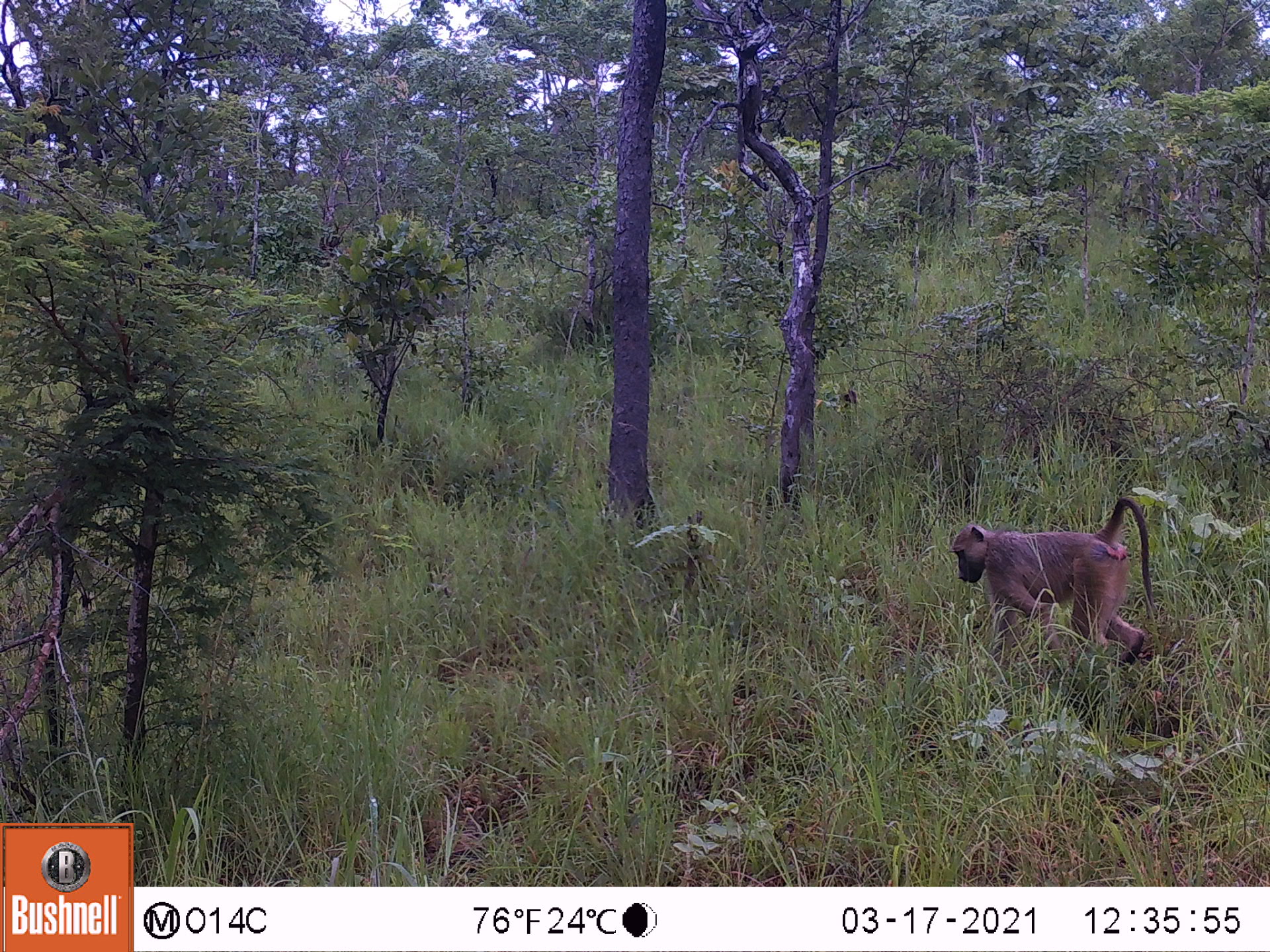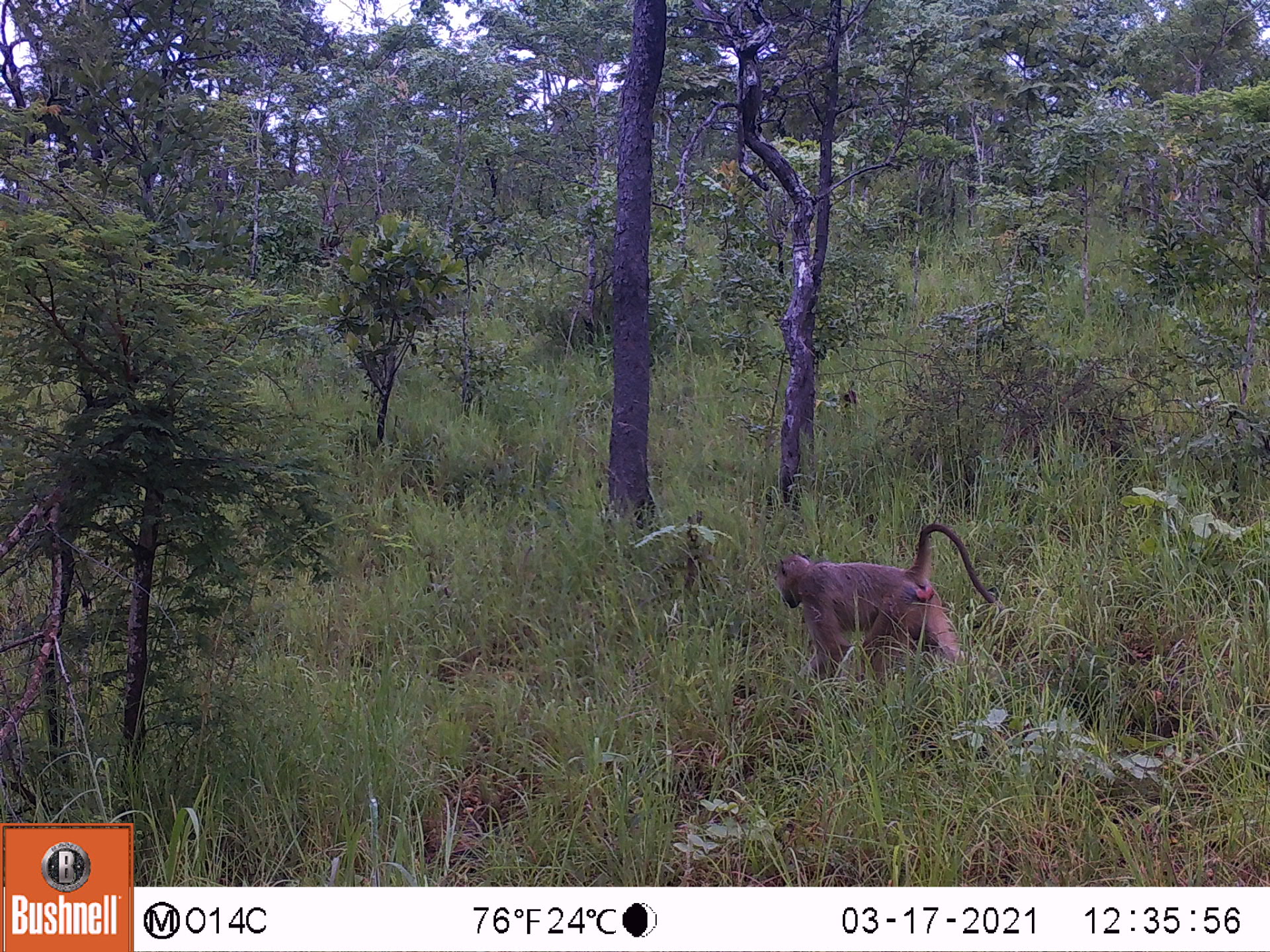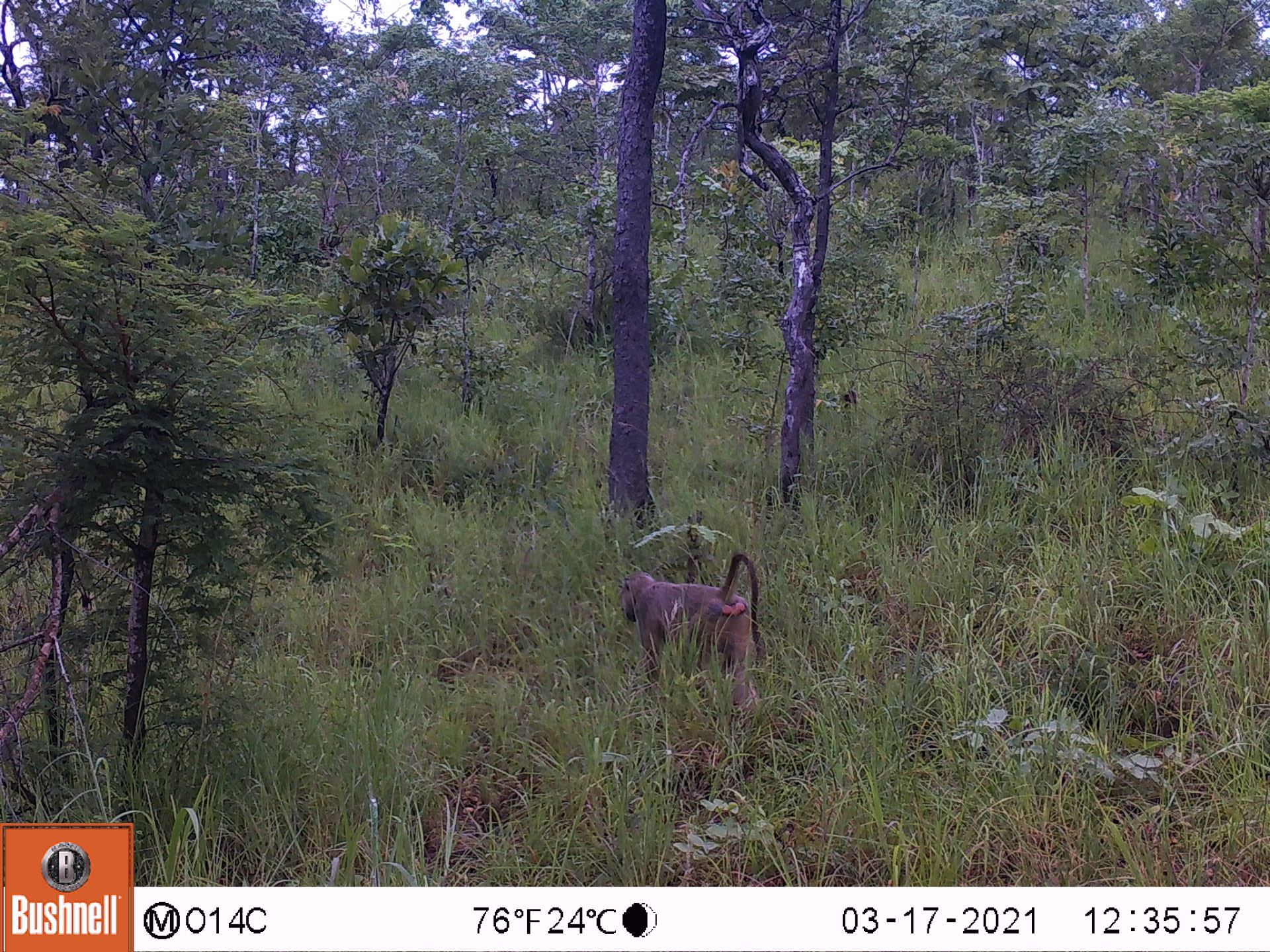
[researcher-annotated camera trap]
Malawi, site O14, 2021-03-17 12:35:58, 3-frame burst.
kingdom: Animalia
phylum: Chordata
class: Mammalia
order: Primates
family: Cercopithecidae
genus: Papio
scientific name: Papio cynocephalus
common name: yellow baboon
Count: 1.